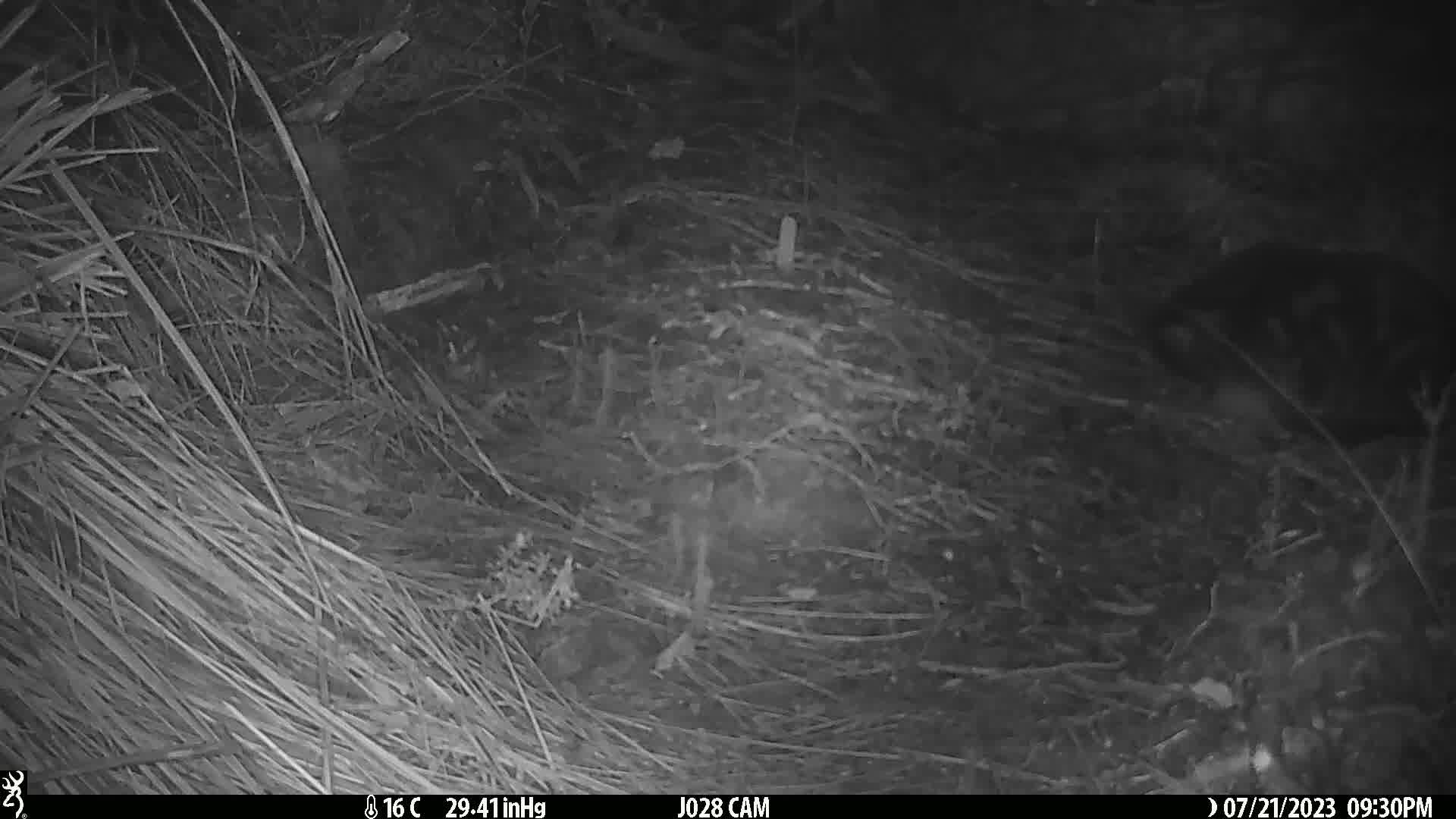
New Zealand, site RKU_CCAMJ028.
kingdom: Animalia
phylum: Chordata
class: Mammalia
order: Carnivora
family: Felidae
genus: Felis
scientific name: Felis catus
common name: domestic cat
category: cat